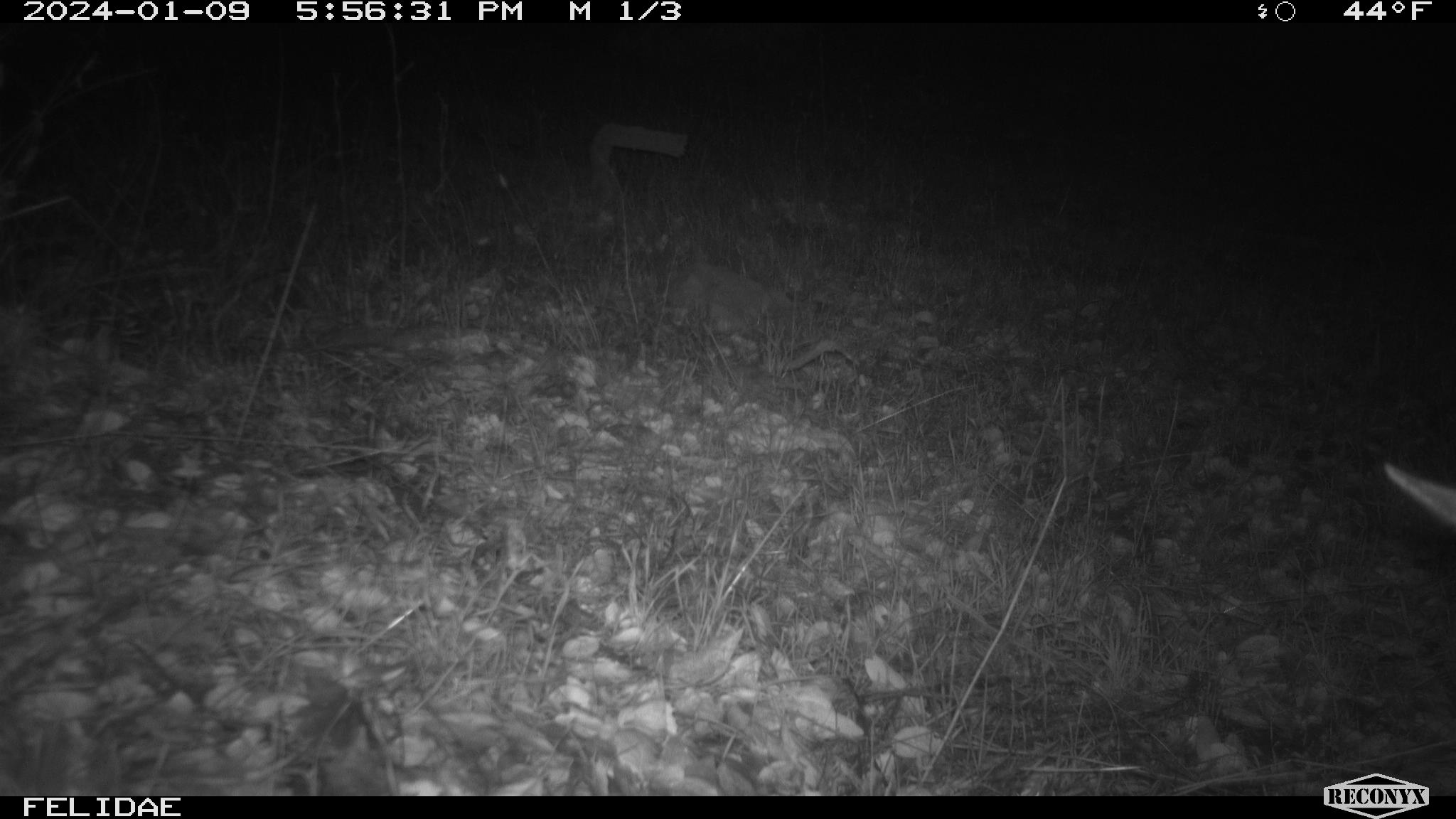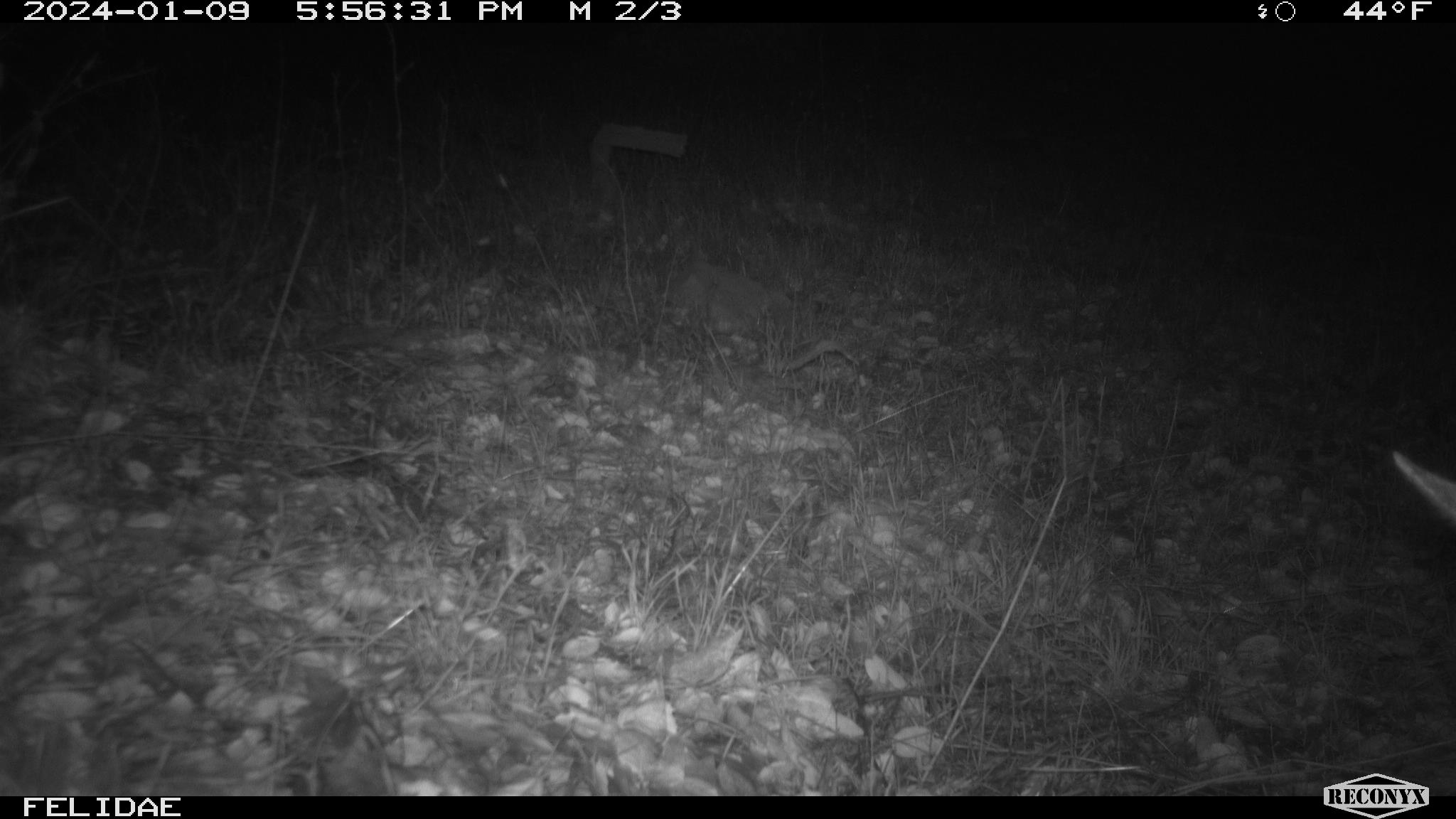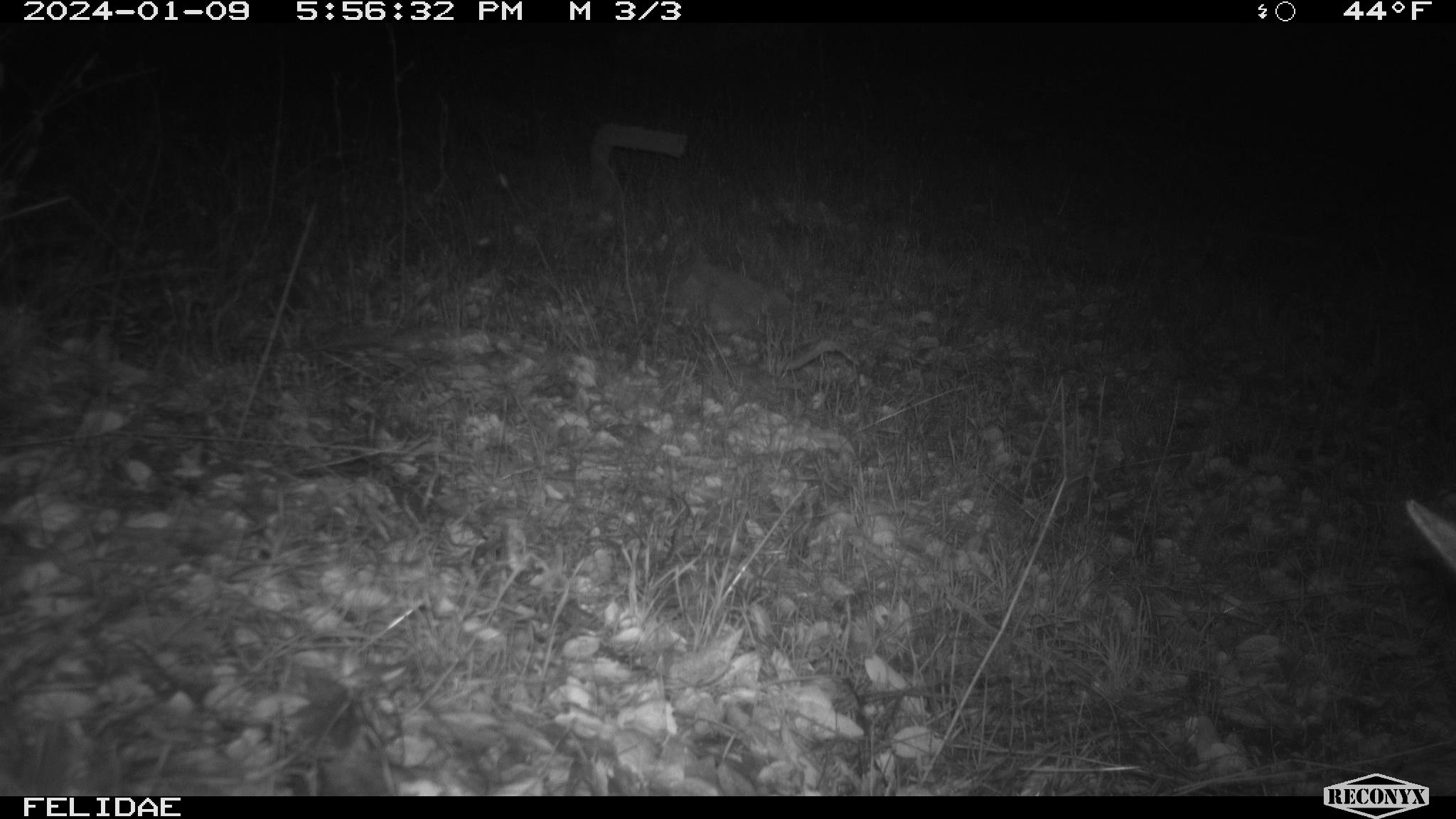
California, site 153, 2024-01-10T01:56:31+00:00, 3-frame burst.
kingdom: Animalia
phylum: Chordata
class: Mammalia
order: Artiodactyla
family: Cervidae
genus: Odocoileus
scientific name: Odocoileus hemionus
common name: mule deer